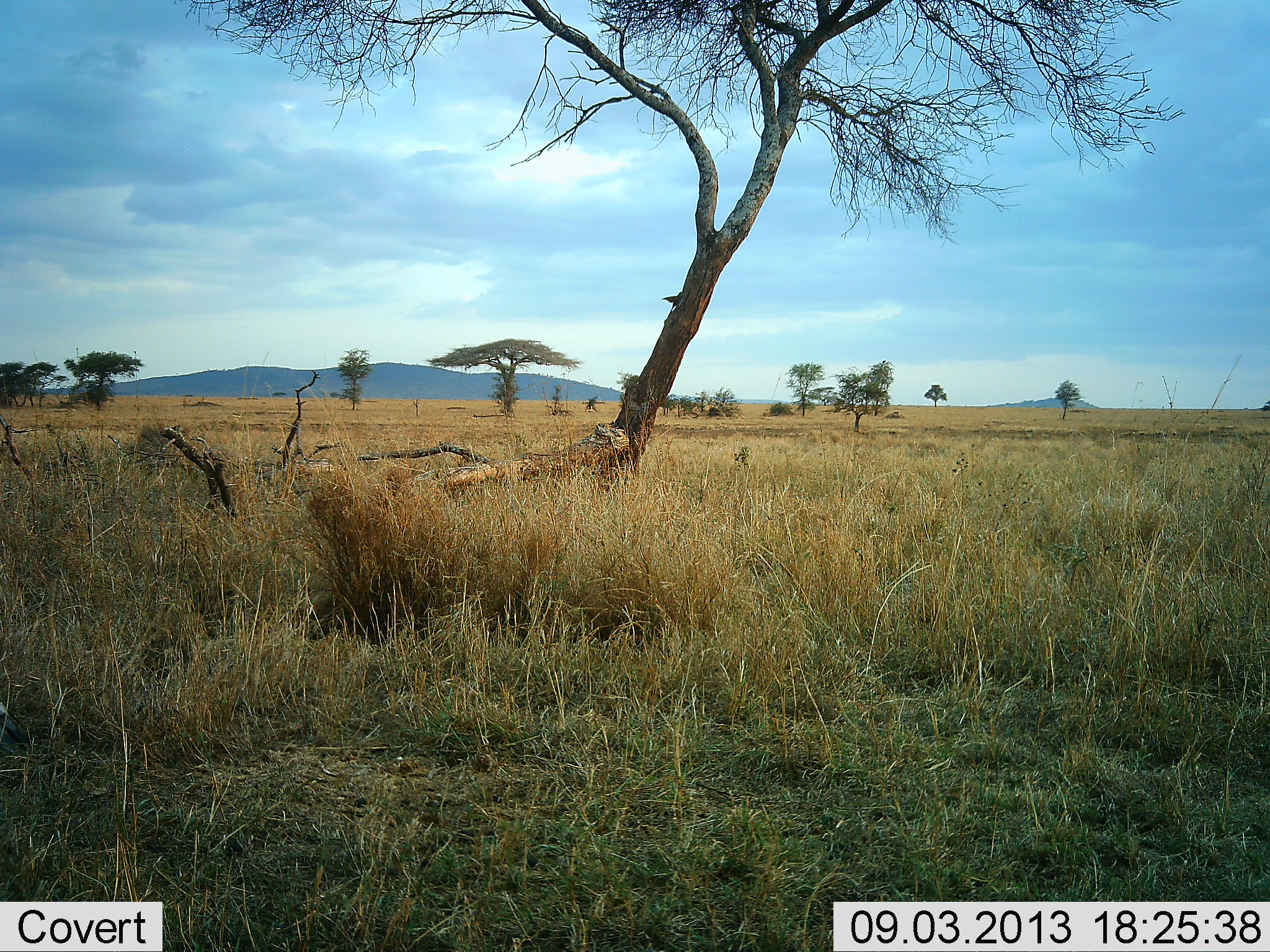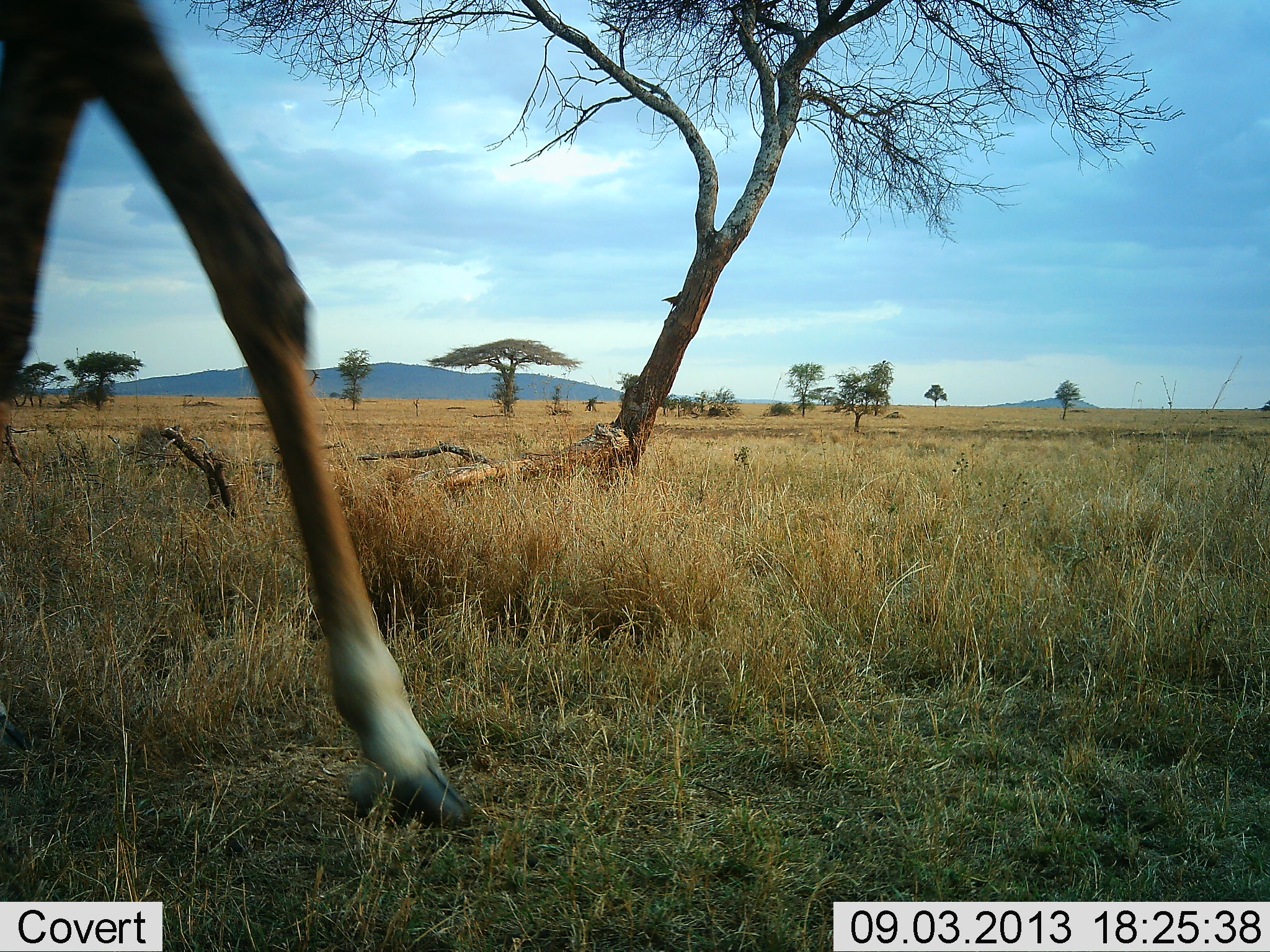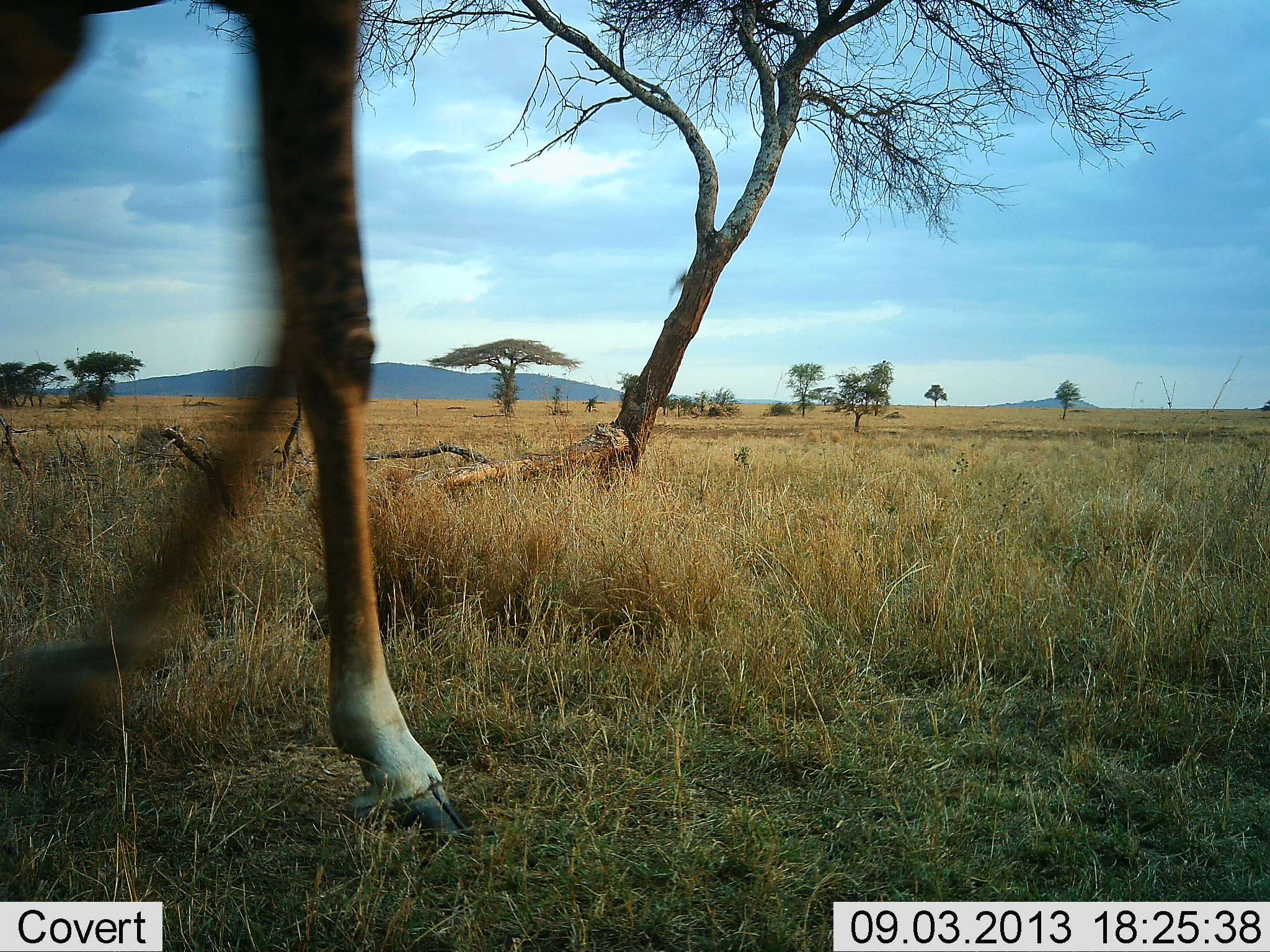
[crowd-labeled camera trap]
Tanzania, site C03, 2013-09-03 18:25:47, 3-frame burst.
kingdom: Animalia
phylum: Chordata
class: Mammalia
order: Artiodactyla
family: Giraffidae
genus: Giraffa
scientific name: Giraffa camelopardalis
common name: giraffe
Giraffe (Giraffa camelopardalis), count 1. Behavior (volunteer vote fractions): standing 0%, resting 0%, moving 100%, interacting 0%. Young present (vote fraction): 0%. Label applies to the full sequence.